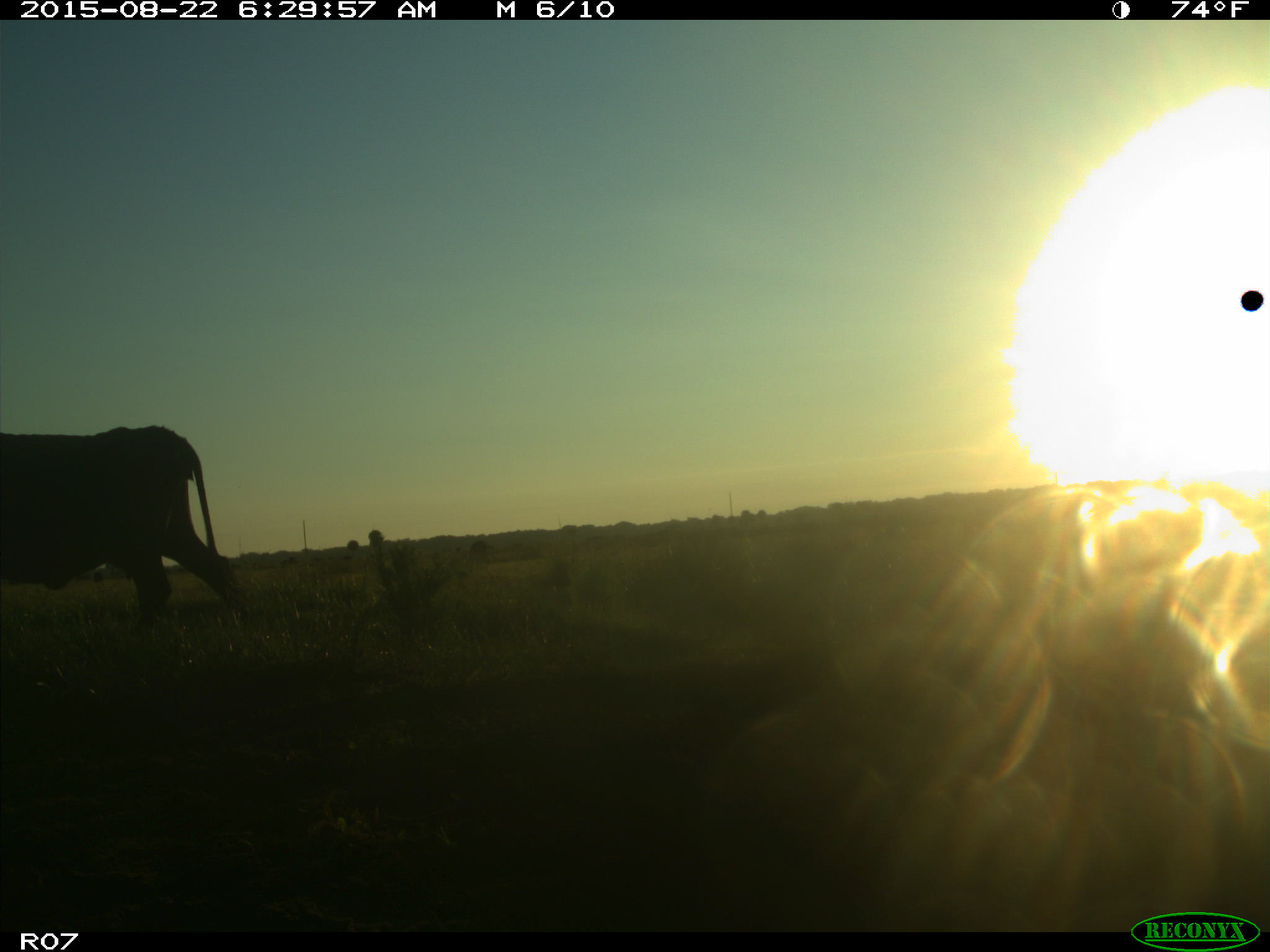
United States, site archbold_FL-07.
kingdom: Animalia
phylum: Chordata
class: Mammalia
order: Artiodactyla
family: Bovidae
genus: Bos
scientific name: Bos taurus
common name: domestic cow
Bos taurus (domestic cow).